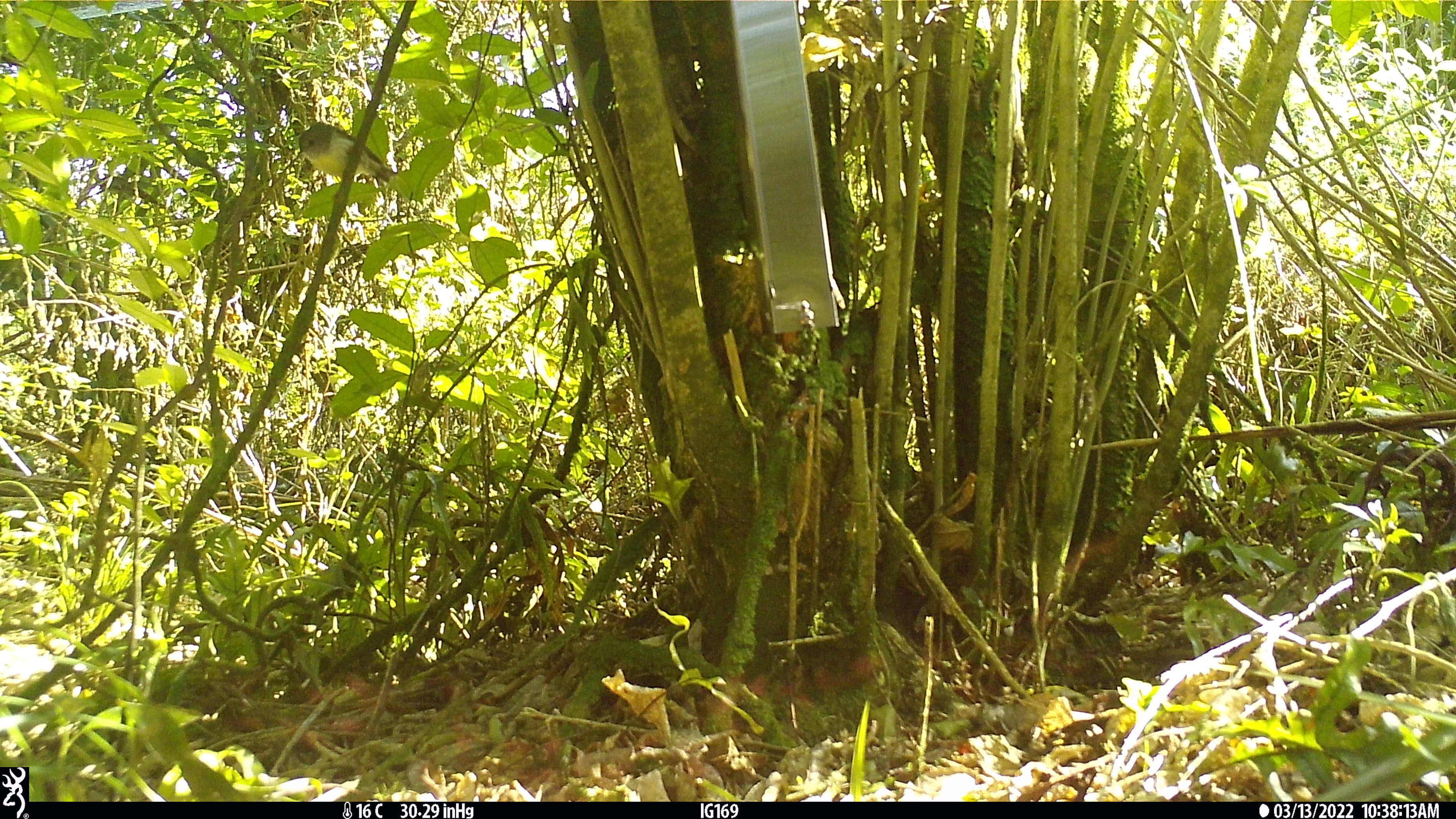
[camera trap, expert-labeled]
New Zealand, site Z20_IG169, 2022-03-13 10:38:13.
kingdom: Animalia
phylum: Chordata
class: Aves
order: Passeriformes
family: Petroicidae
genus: Petroica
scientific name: Petroica macrocephala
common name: tomtit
Tomtit (Petroica macrocephala).